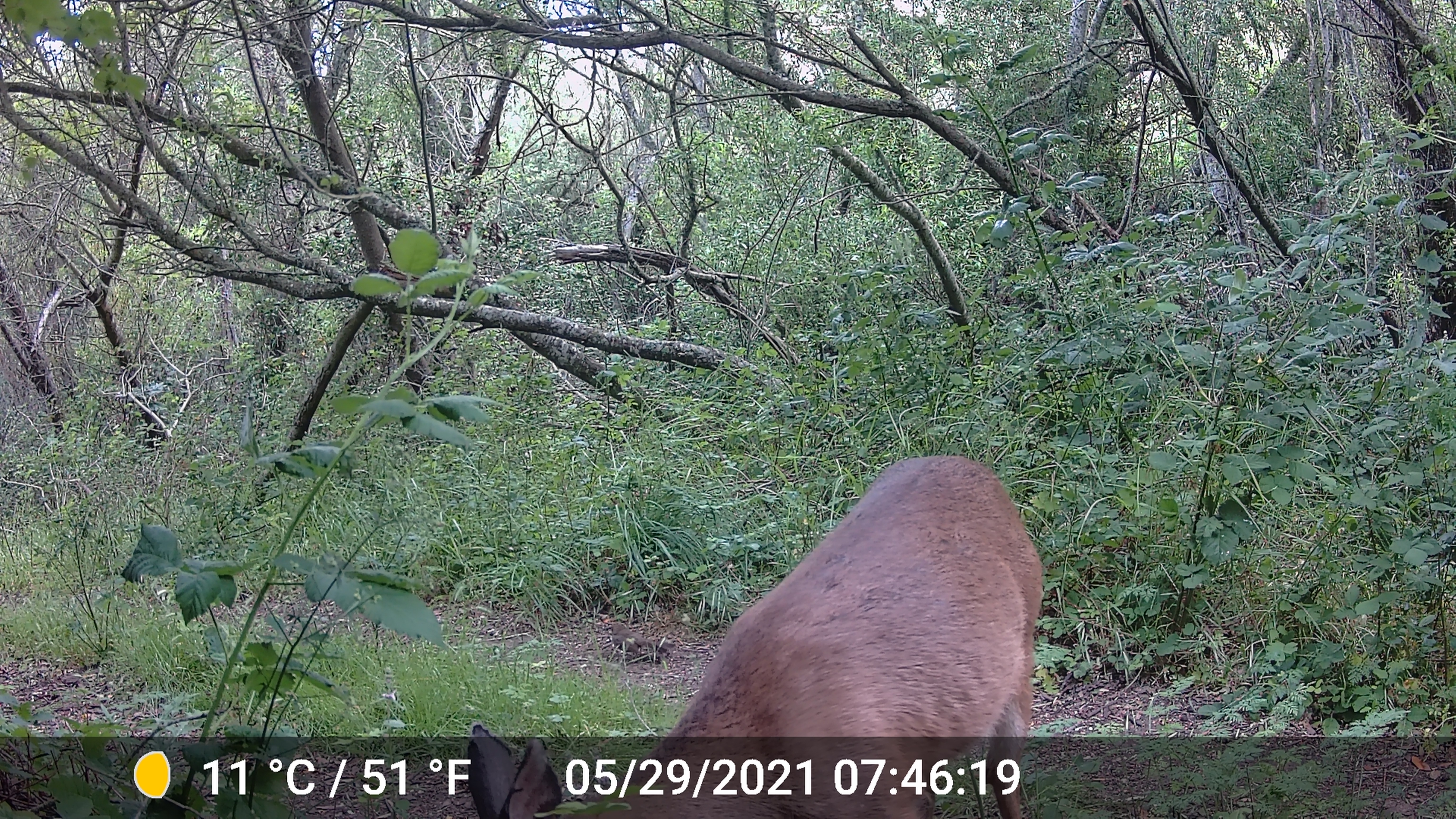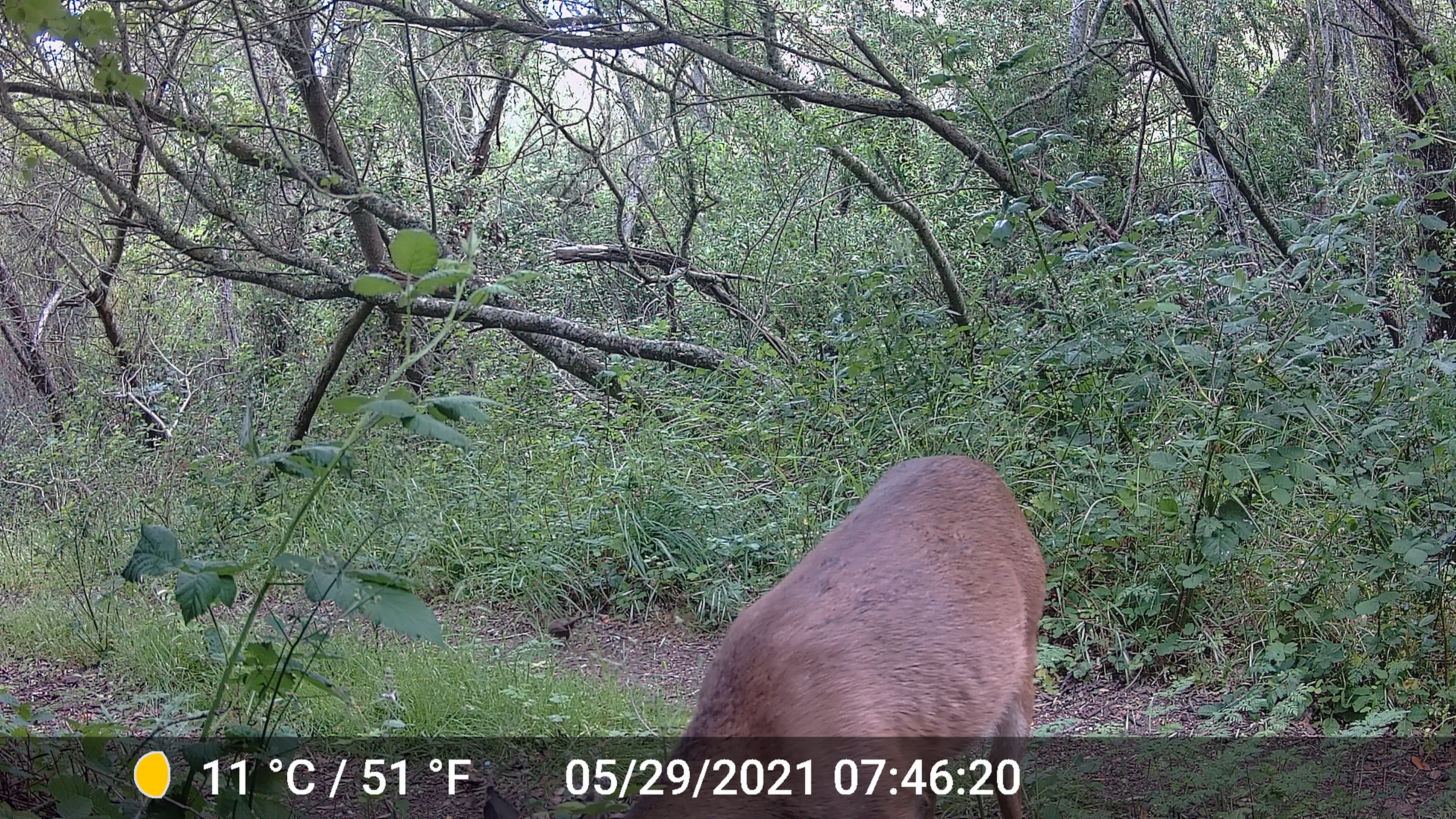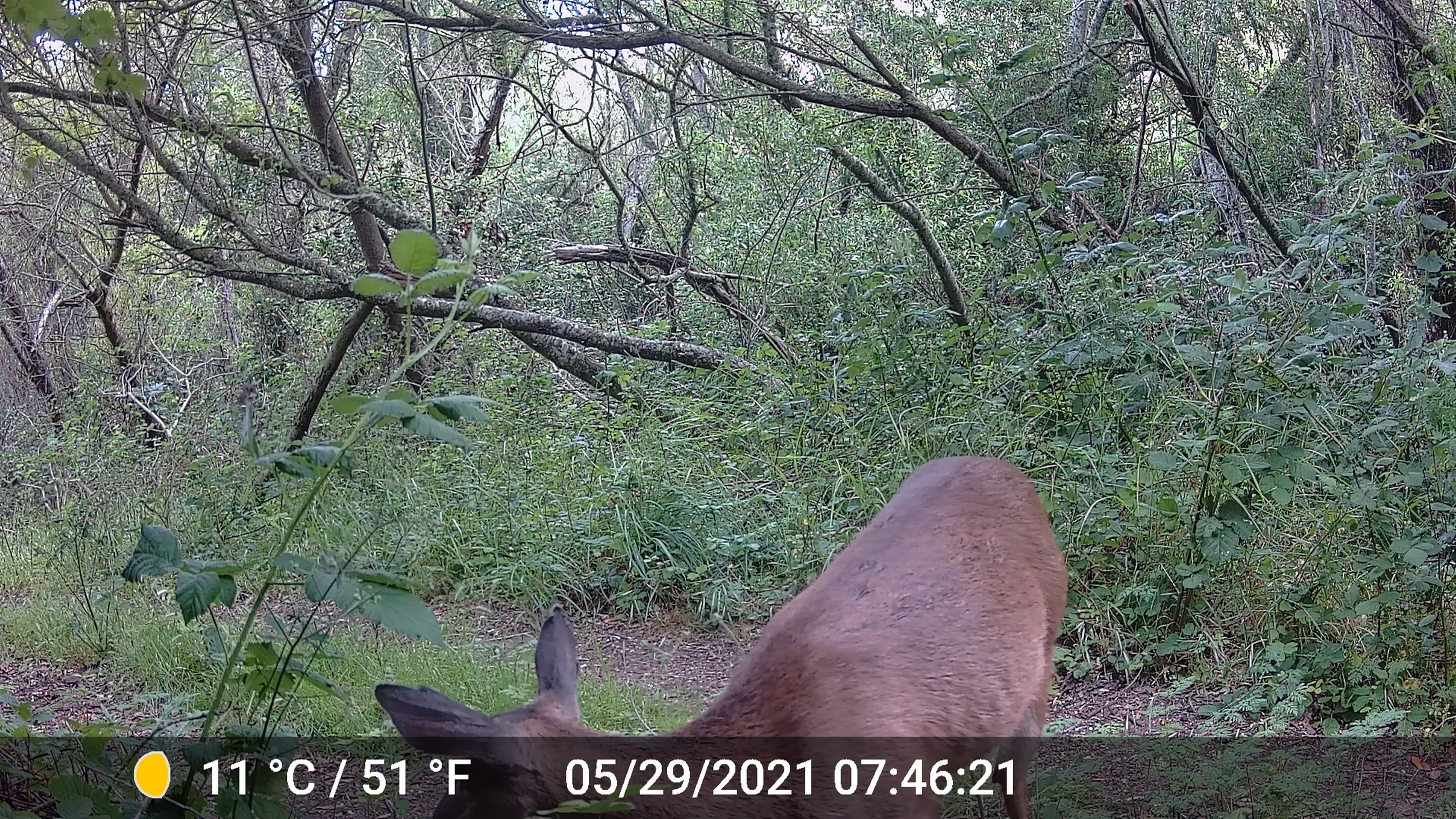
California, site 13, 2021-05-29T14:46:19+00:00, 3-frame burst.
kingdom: Animalia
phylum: Chordata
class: Mammalia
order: Artiodactyla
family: Cervidae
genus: Odocoileus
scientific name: Odocoileus hemionus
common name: mule deer